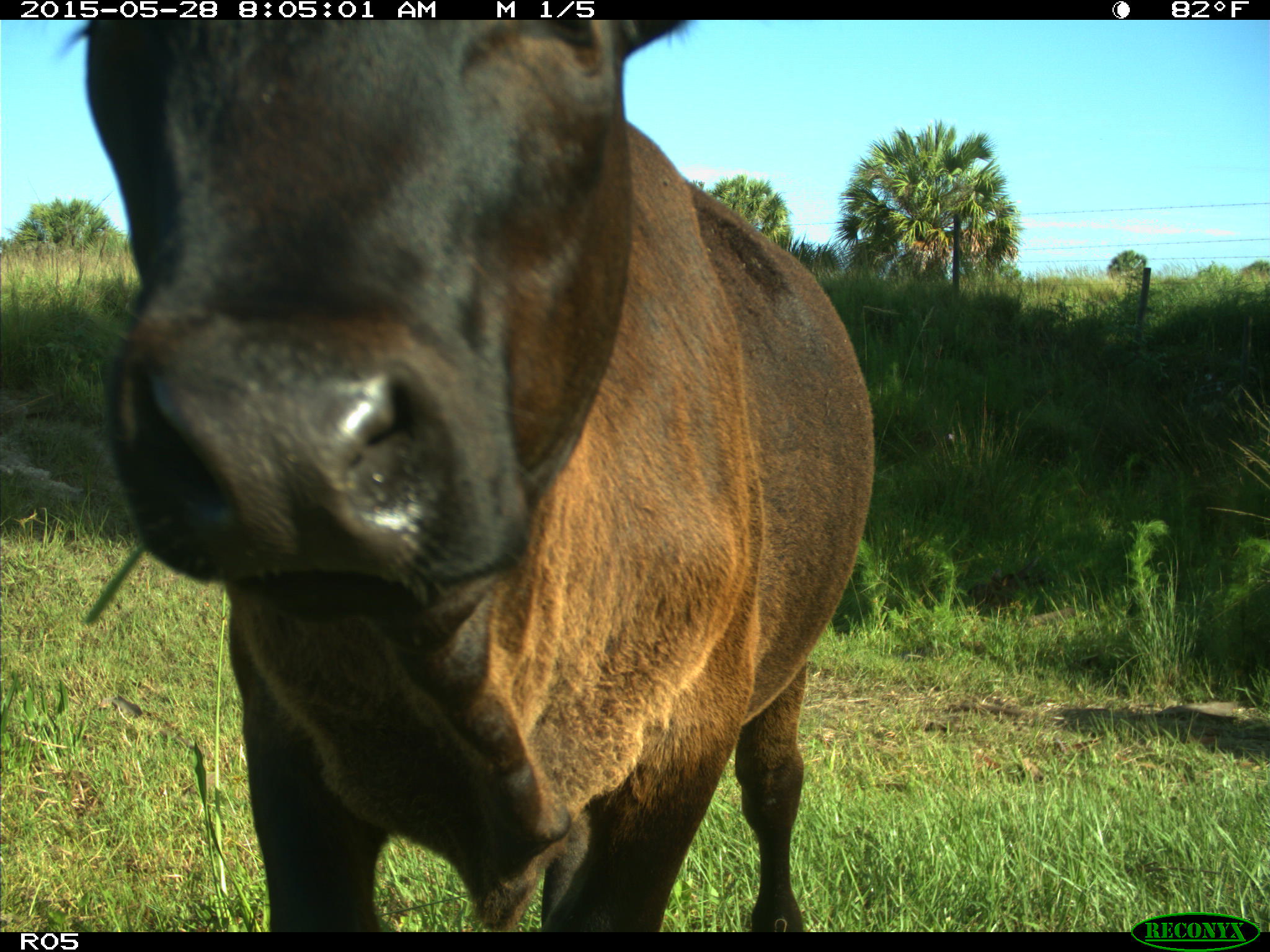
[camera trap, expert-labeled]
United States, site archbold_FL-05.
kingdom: Animalia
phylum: Chordata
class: Mammalia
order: Artiodactyla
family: Bovidae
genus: Bos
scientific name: Bos taurus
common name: domestic cow